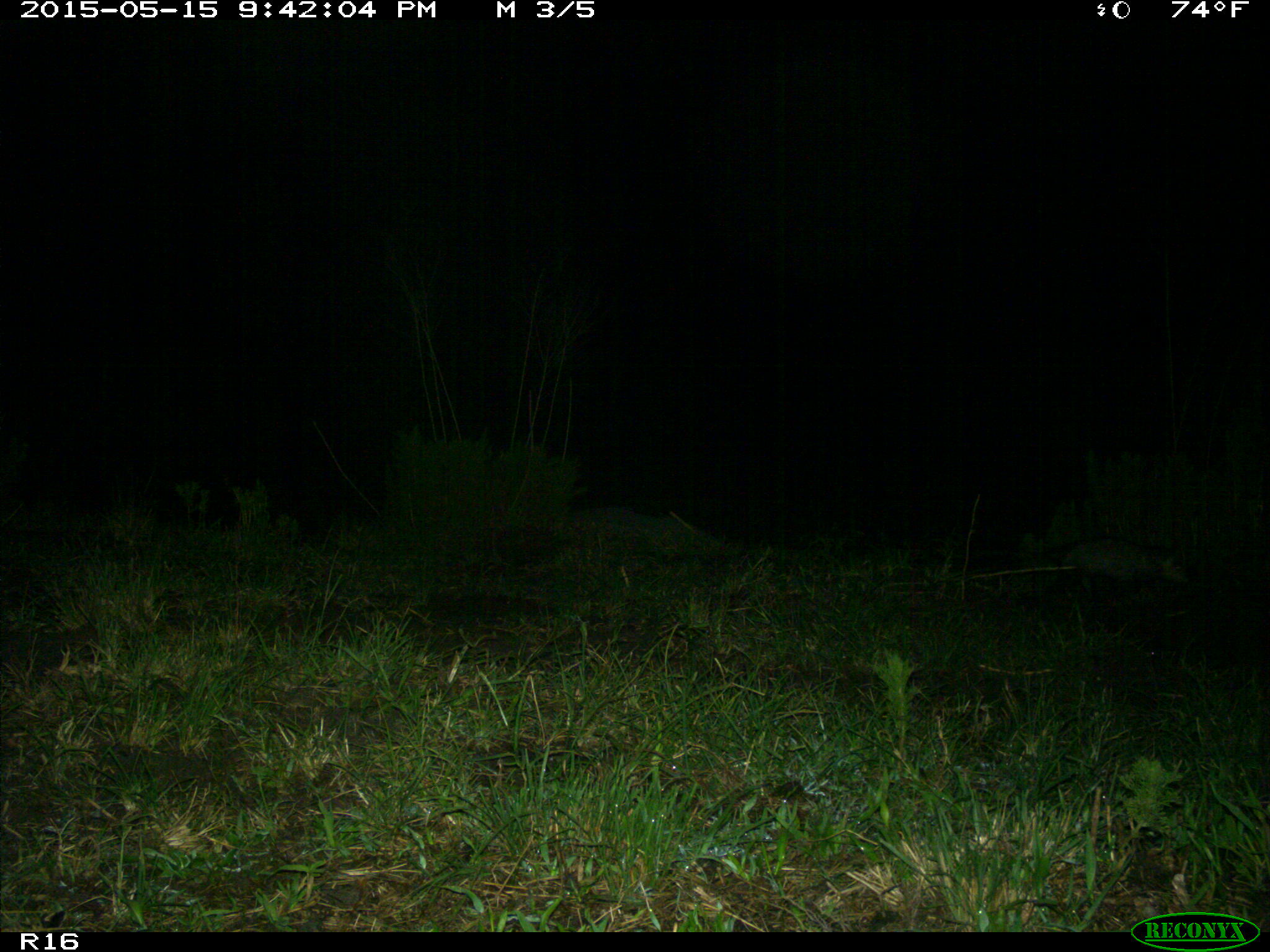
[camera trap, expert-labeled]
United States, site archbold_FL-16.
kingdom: Animalia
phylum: Chordata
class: Mammalia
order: Didelphimorphia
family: Didelphidae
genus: Didelphis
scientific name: Didelphis virginiana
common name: virginia opossum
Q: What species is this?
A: Didelphis virginiana (virginia opossum).